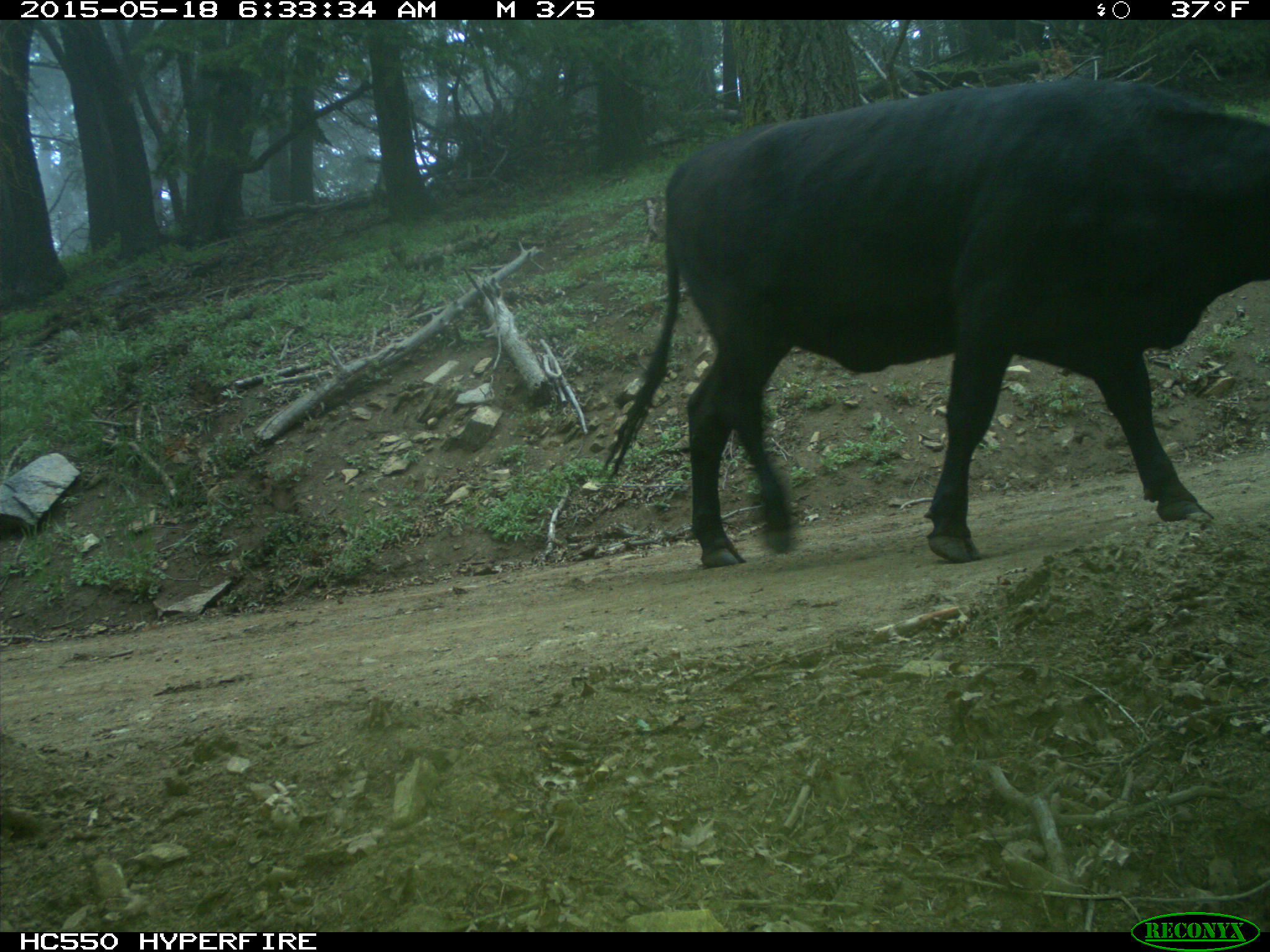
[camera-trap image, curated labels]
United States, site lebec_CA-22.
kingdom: Animalia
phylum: Chordata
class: Mammalia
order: Artiodactyla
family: Bovidae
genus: Bos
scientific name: Bos taurus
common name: domestic cow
Bos taurus (domestic cow).